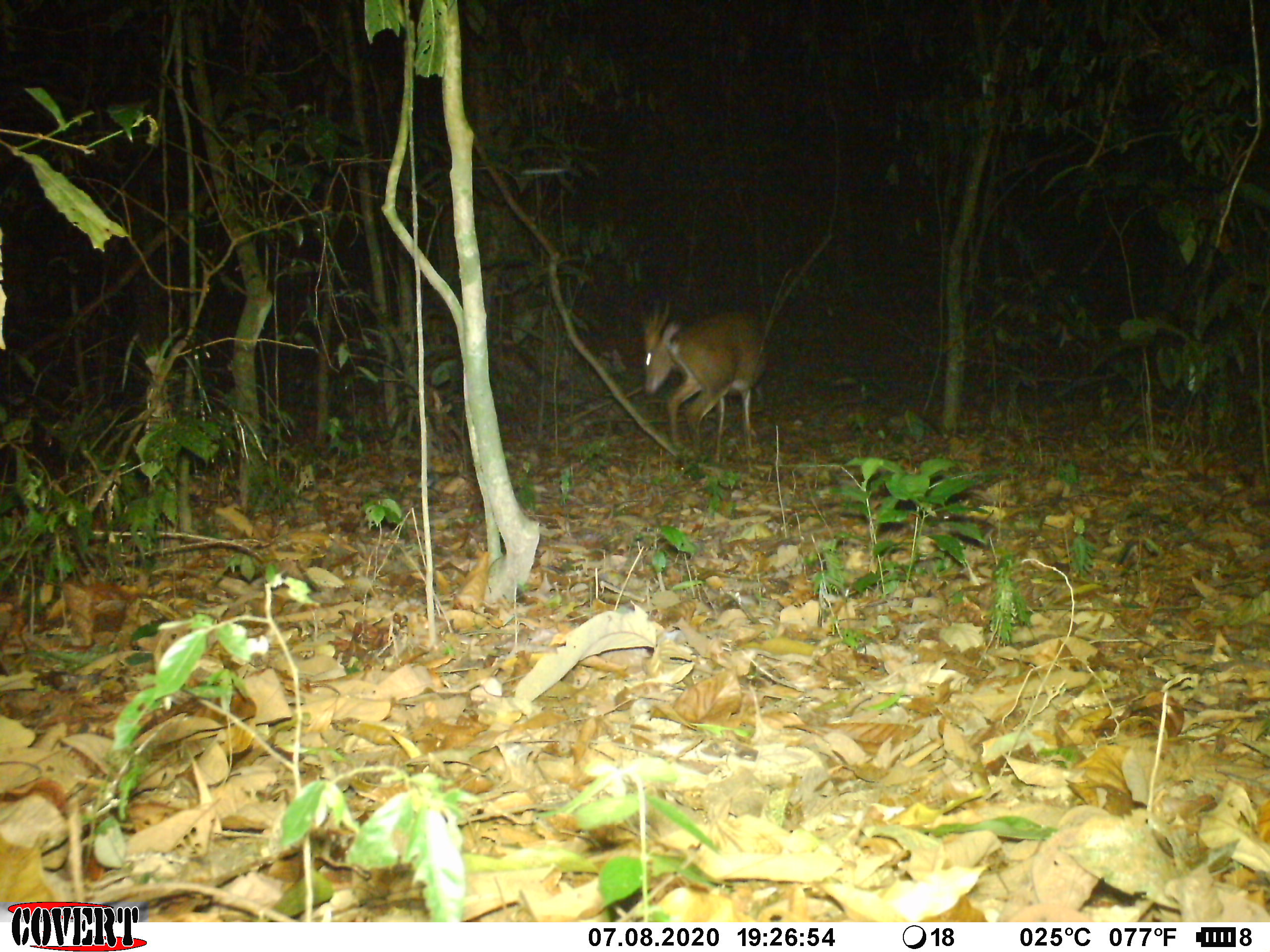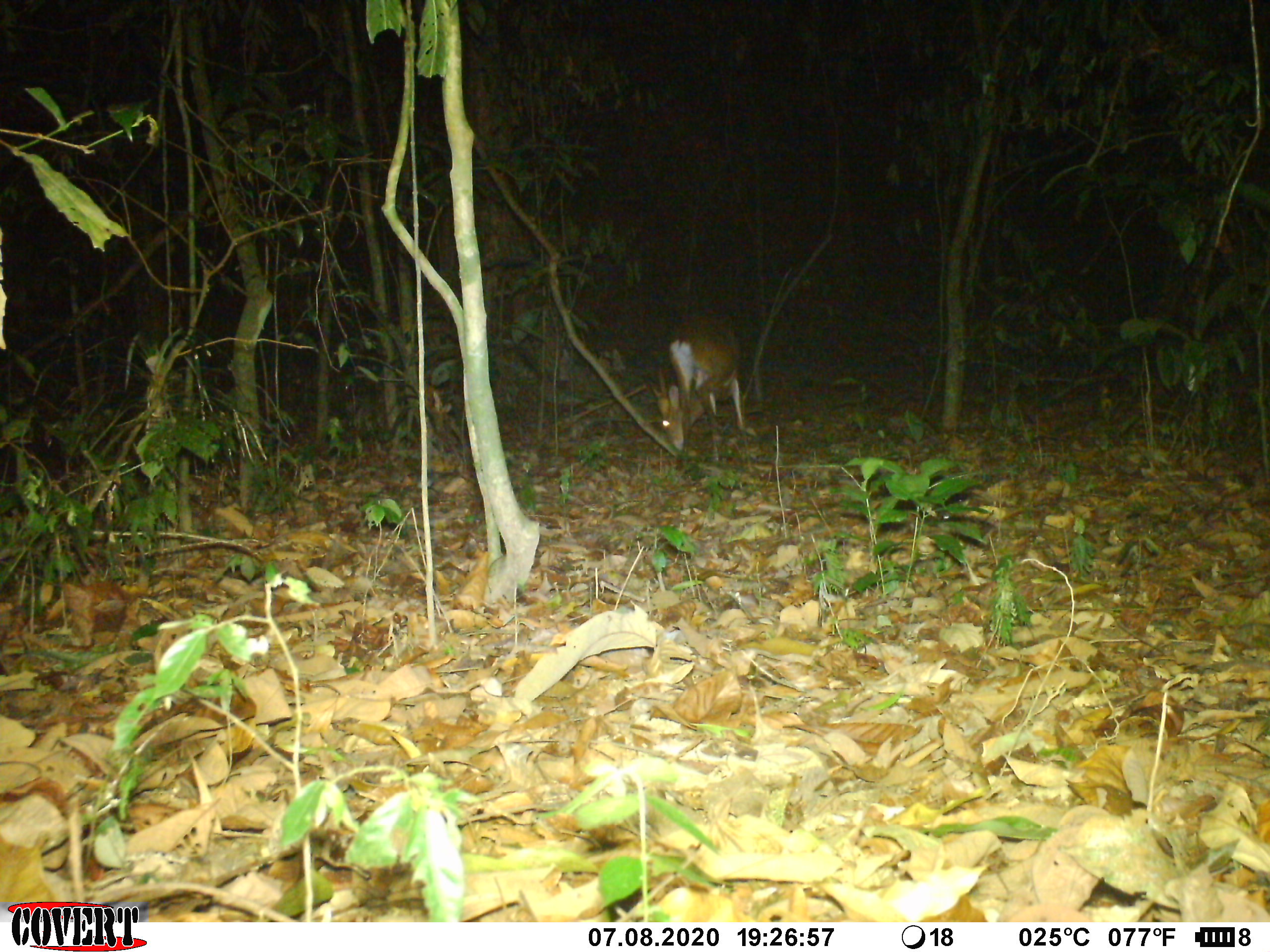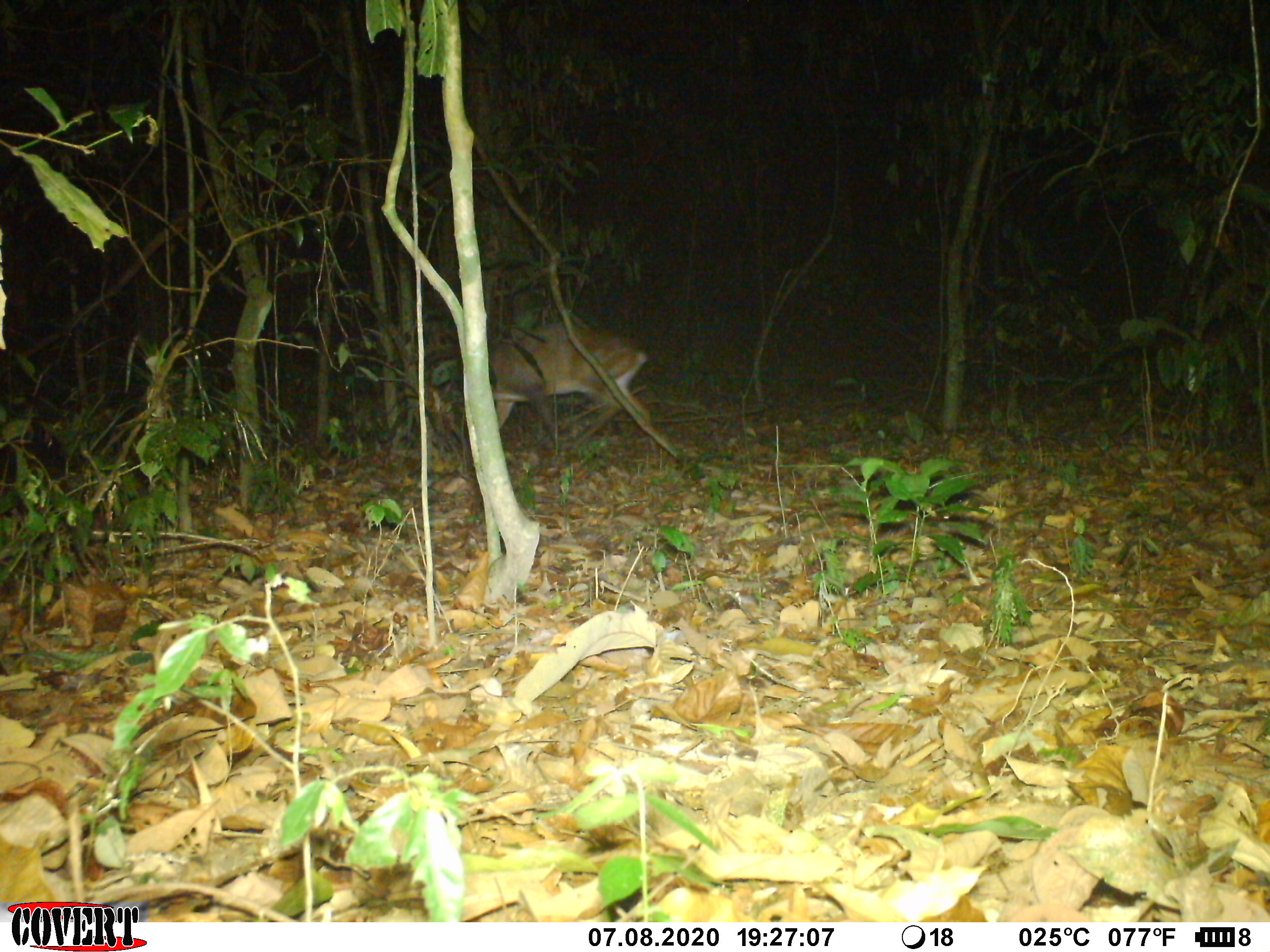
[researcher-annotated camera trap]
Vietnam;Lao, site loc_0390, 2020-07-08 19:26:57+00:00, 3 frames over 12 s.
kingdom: Animalia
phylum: Chordata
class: Mammalia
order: Artiodactyla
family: Cervidae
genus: Muntiacus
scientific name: Muntiacus vuquangensis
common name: large-antlered muntjac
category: large antlered muntjac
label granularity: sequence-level